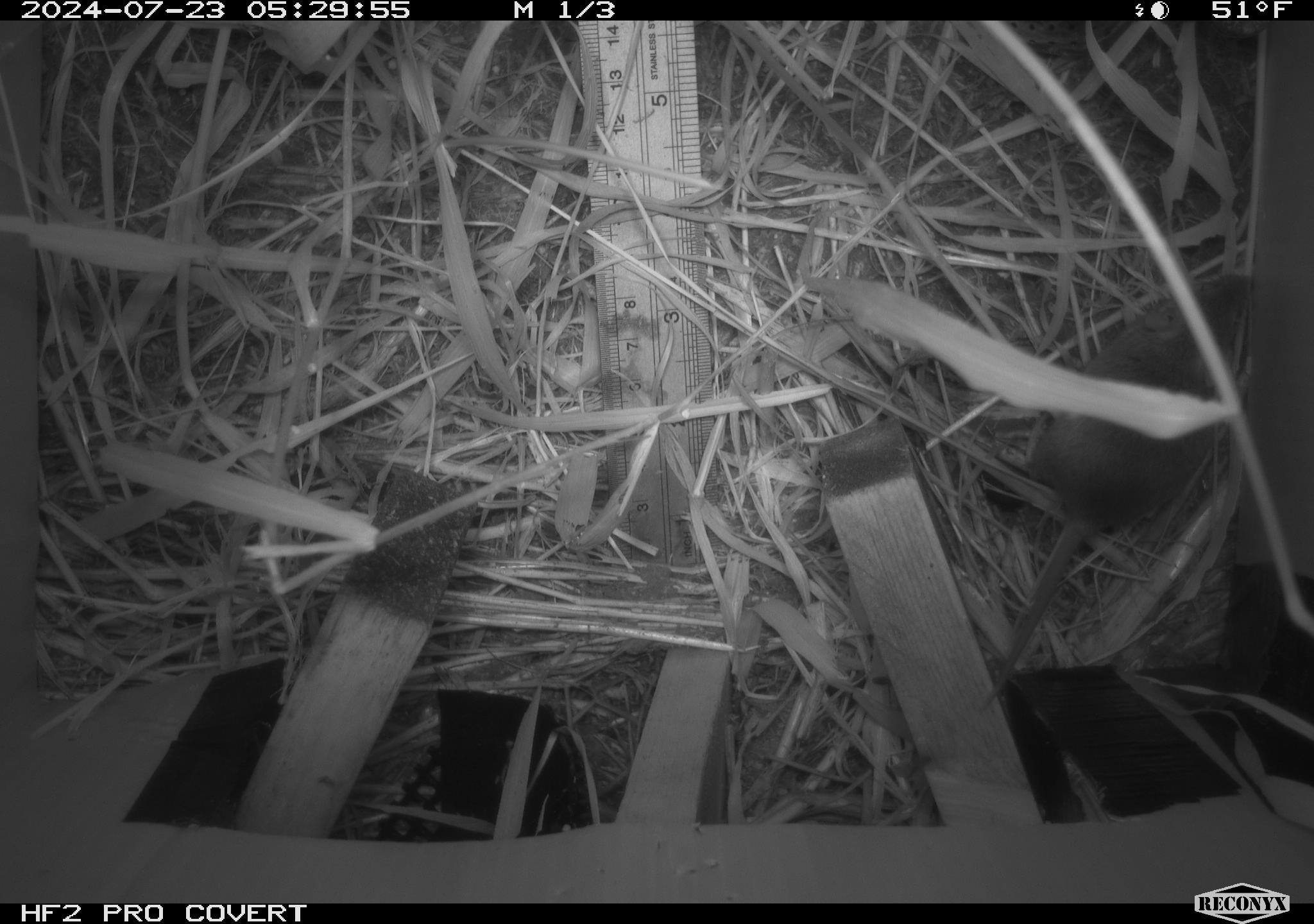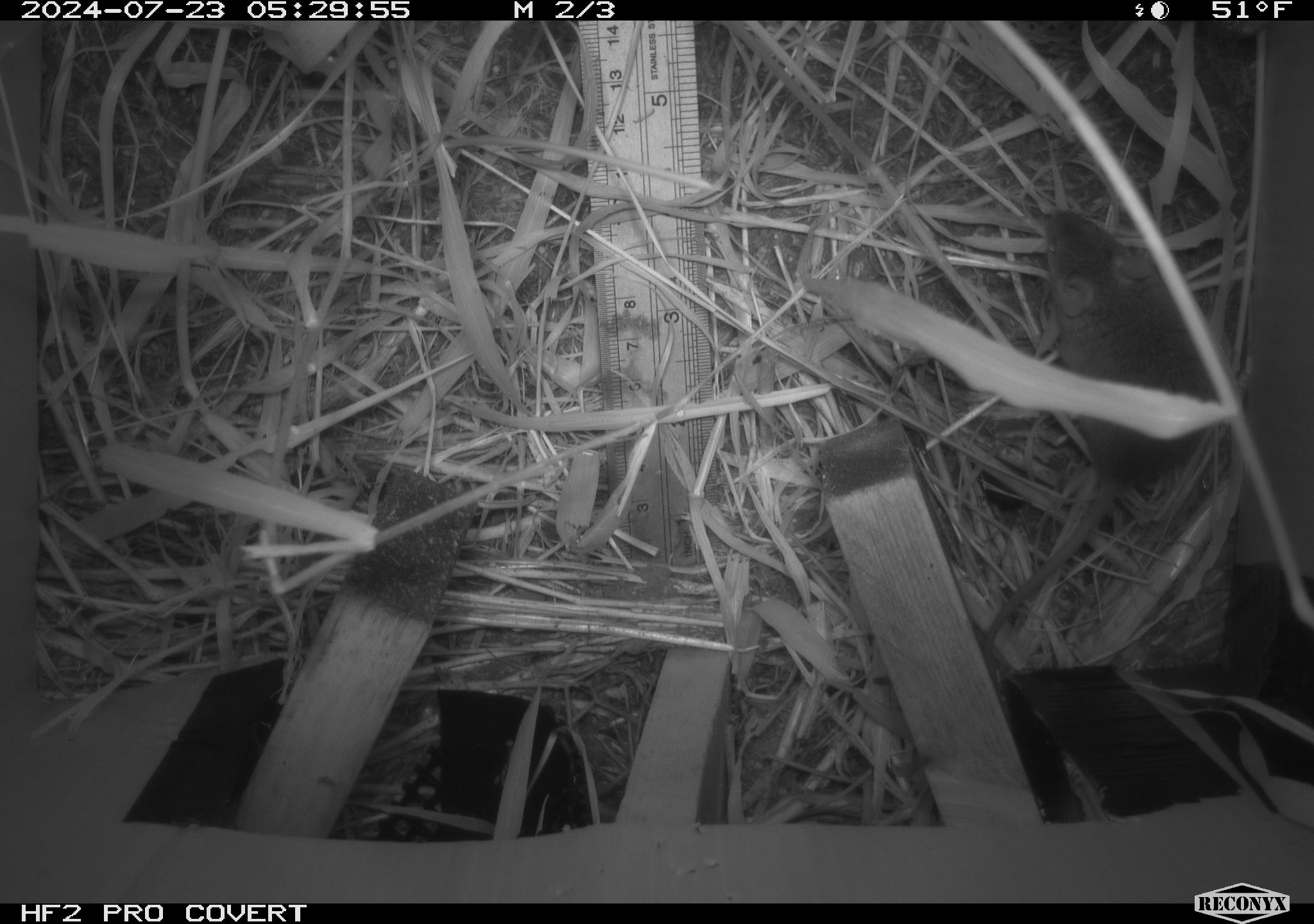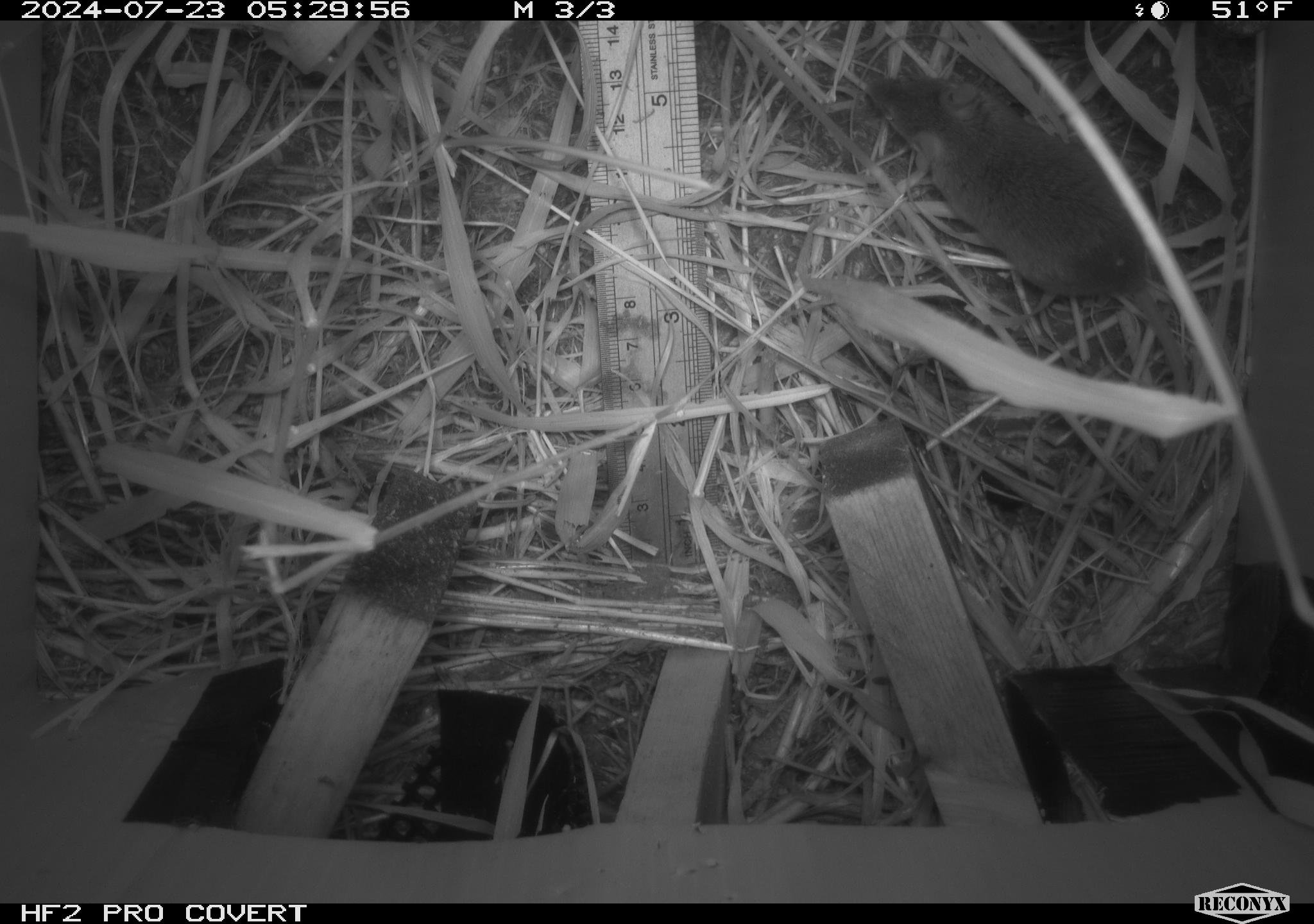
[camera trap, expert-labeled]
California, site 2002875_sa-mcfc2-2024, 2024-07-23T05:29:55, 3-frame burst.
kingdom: Animalia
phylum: Chordata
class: Mammalia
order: Rodentia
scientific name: Rodentia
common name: rodent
Rodent (Rodentia).